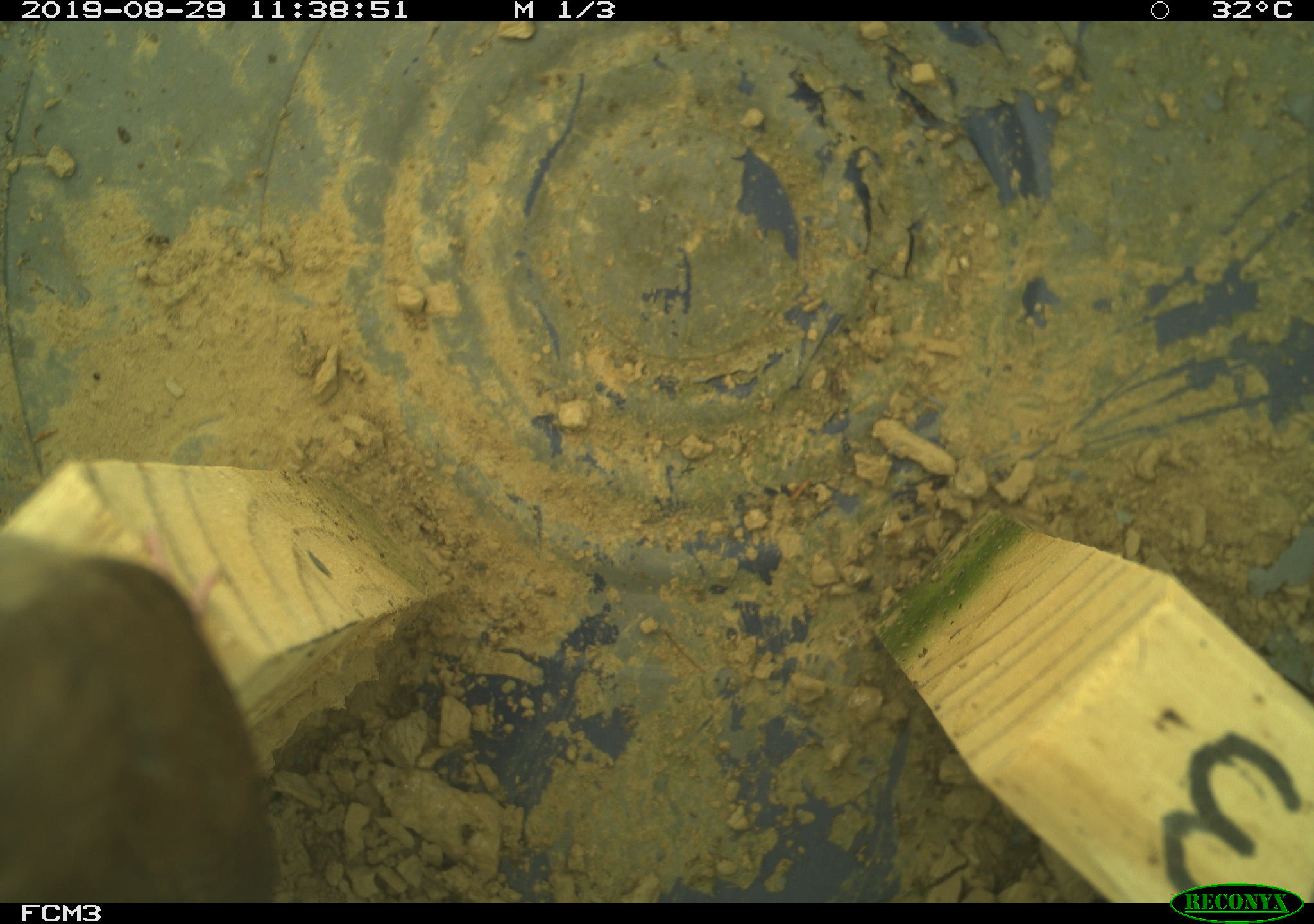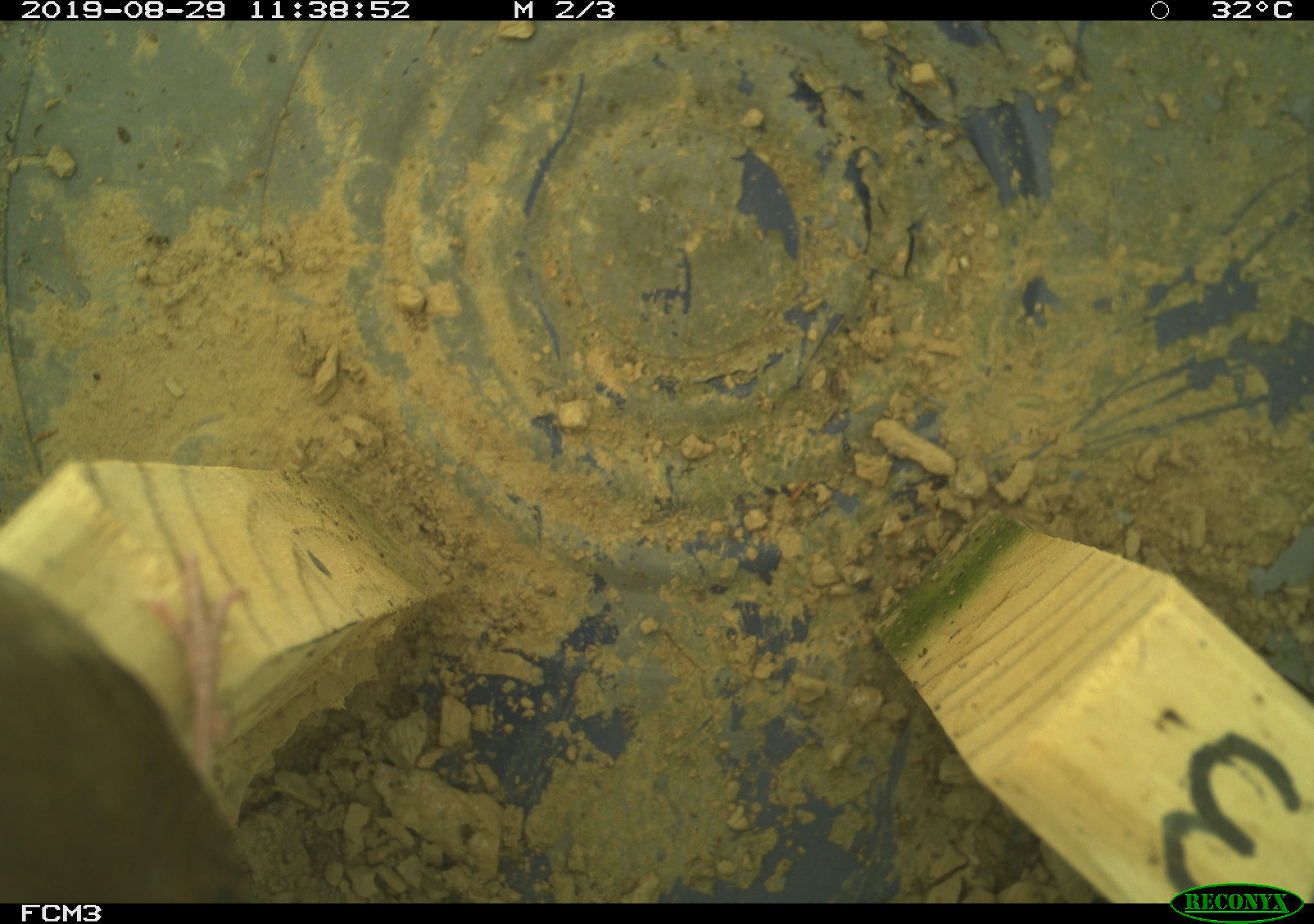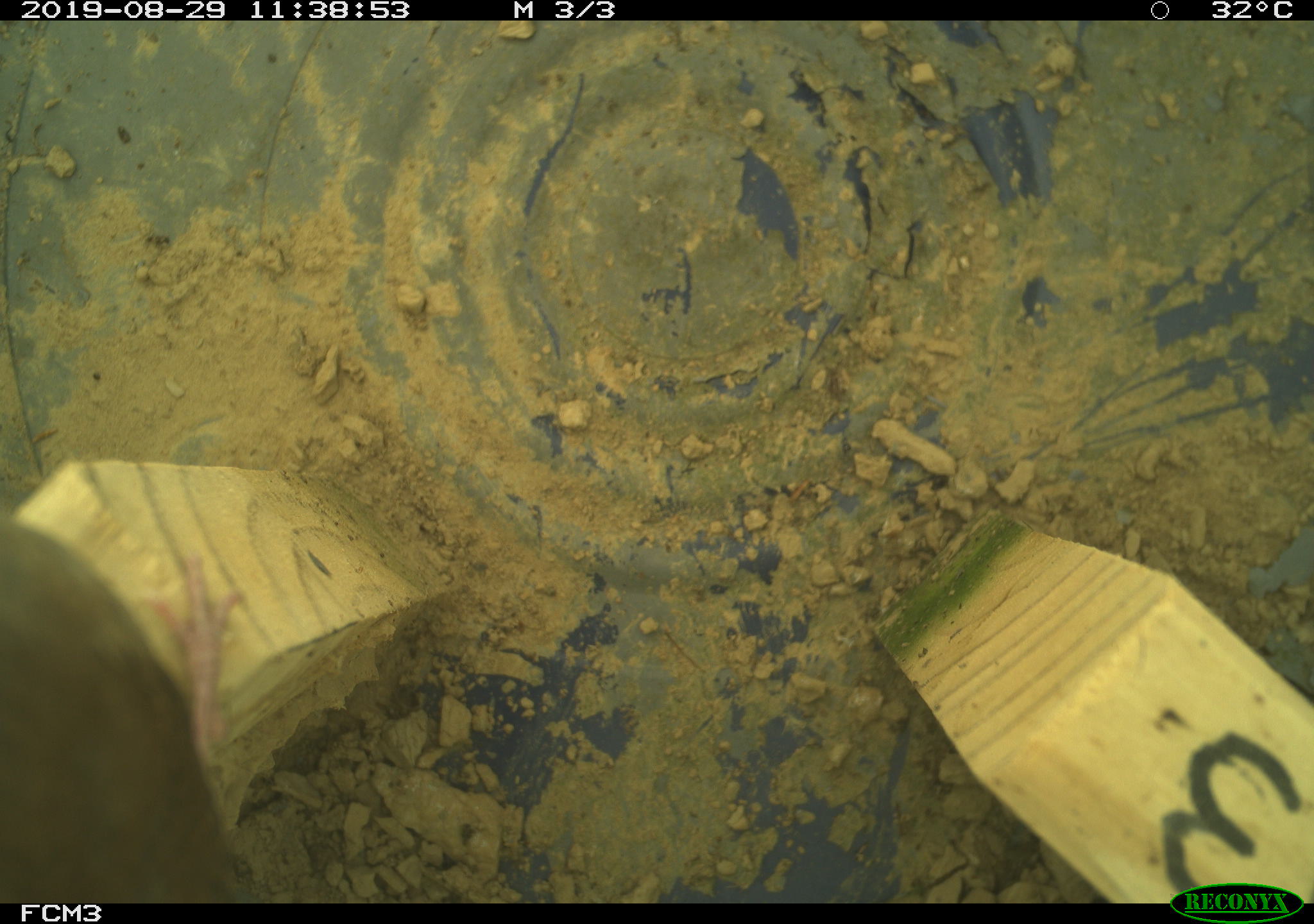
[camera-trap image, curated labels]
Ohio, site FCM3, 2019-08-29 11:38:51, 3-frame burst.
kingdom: Animalia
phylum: Chordata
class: Aves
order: Passeriformes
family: Troglodytidae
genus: Troglodytes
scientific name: Troglodytes aedon aedon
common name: northern house wren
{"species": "northern house wren (Troglodytes aedon aedon)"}